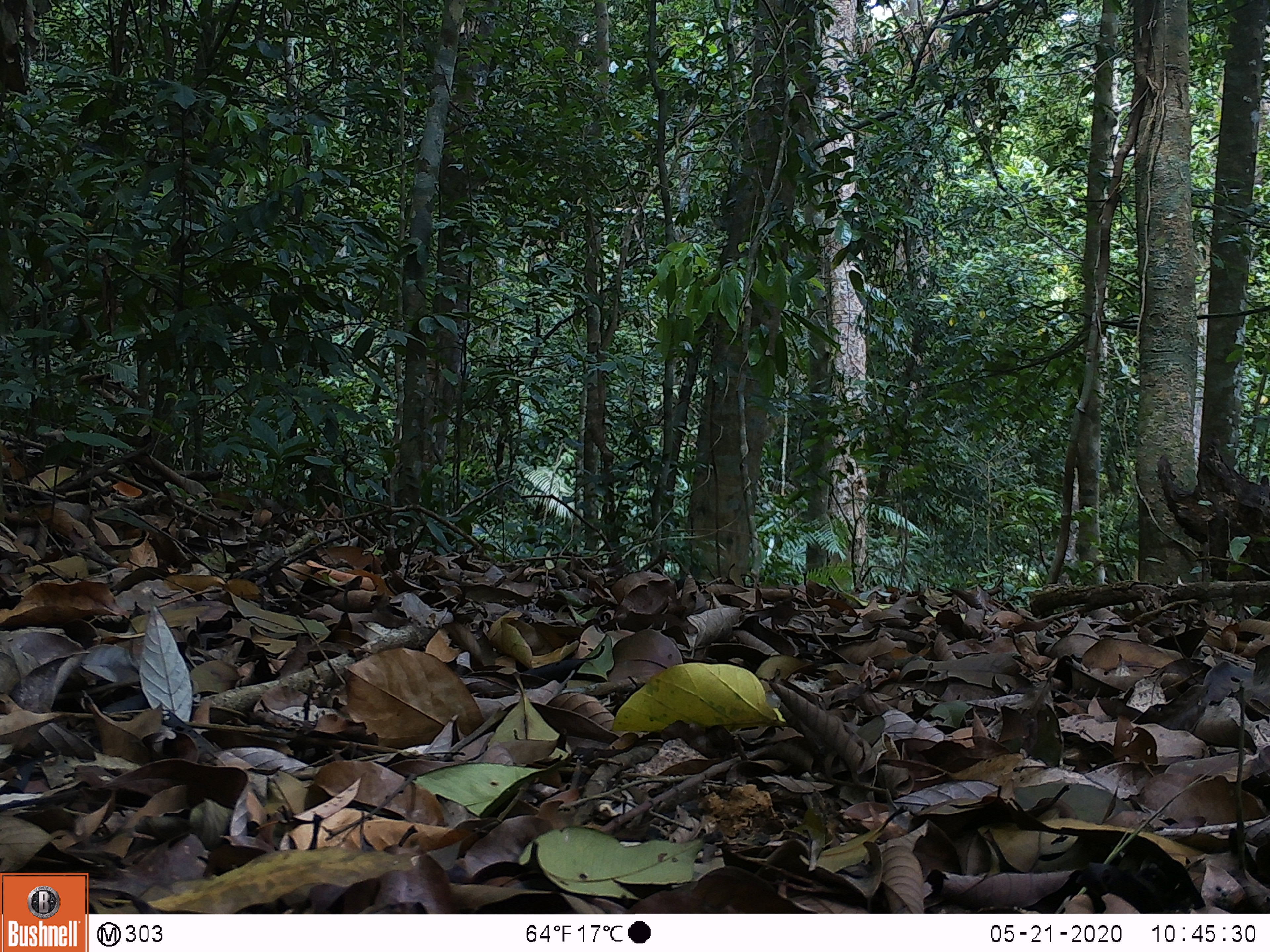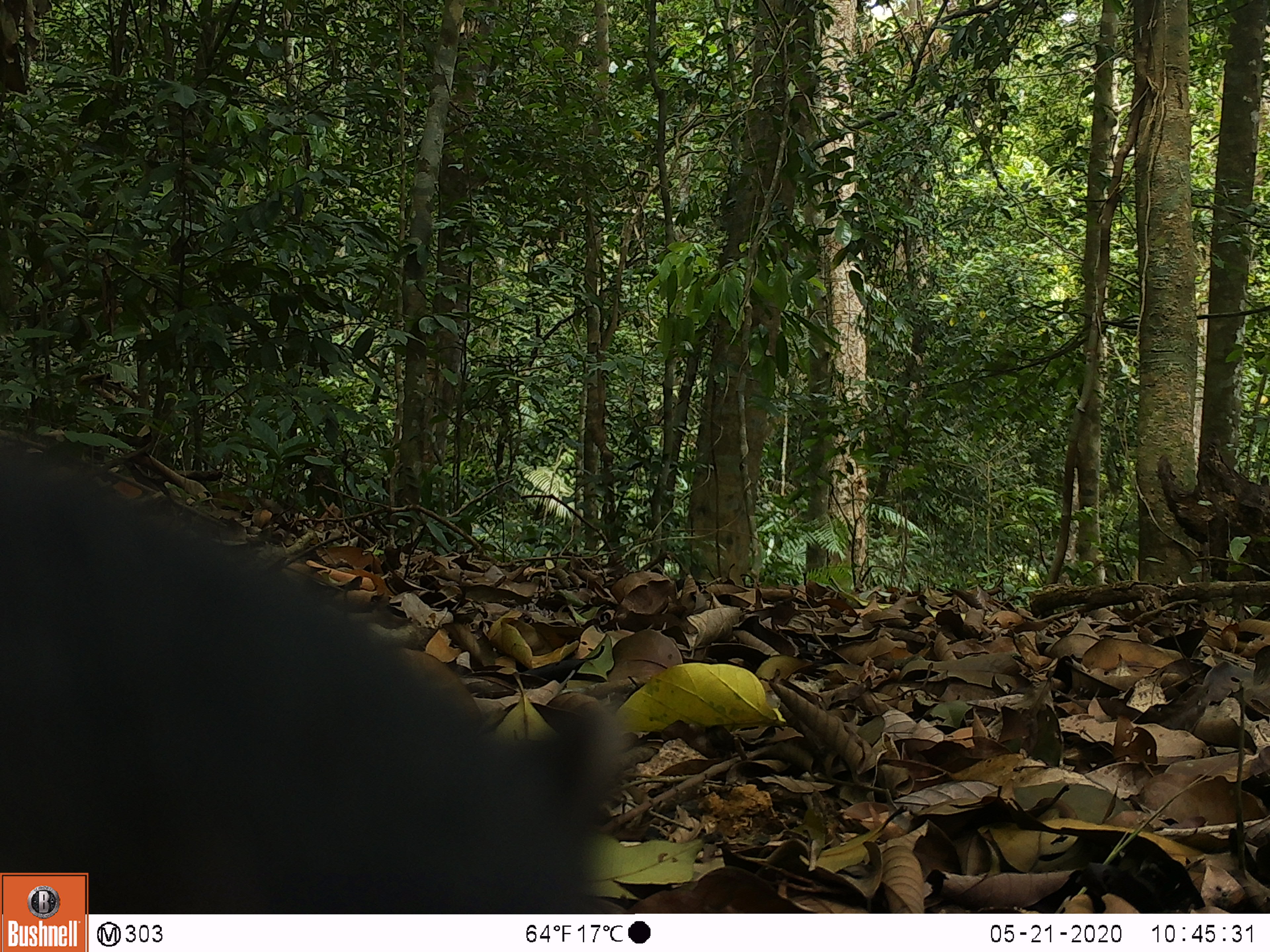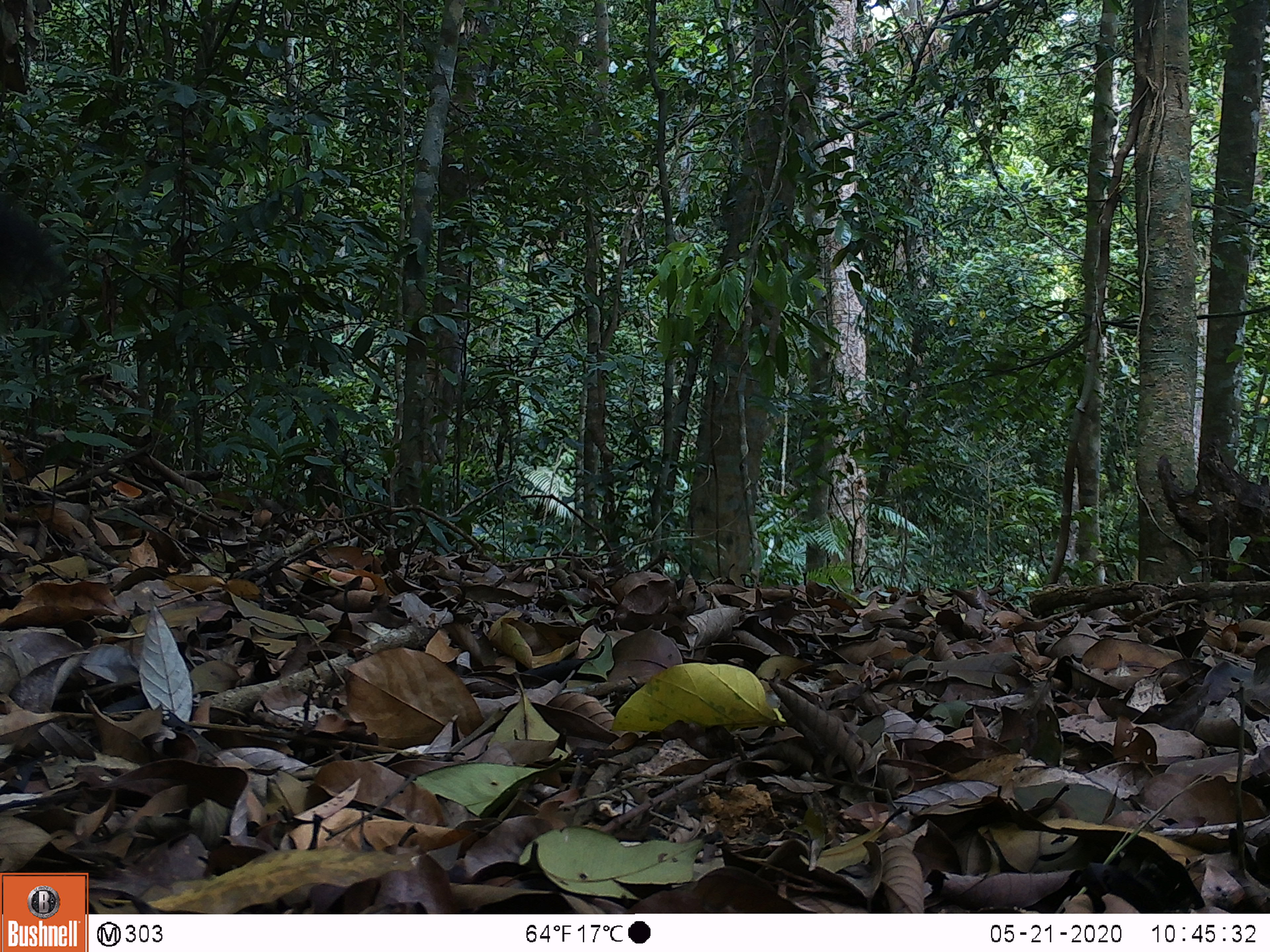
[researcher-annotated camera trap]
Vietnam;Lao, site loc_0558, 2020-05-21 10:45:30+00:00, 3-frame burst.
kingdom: Animalia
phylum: Chordata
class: Mammalia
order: Carnivora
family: Mustelidae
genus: Martes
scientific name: Martes flavigula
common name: yellow-throated marten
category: yellow throated marten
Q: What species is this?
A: Yellow throated marten (yellow-throated marten) (Martes flavigula).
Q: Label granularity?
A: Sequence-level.